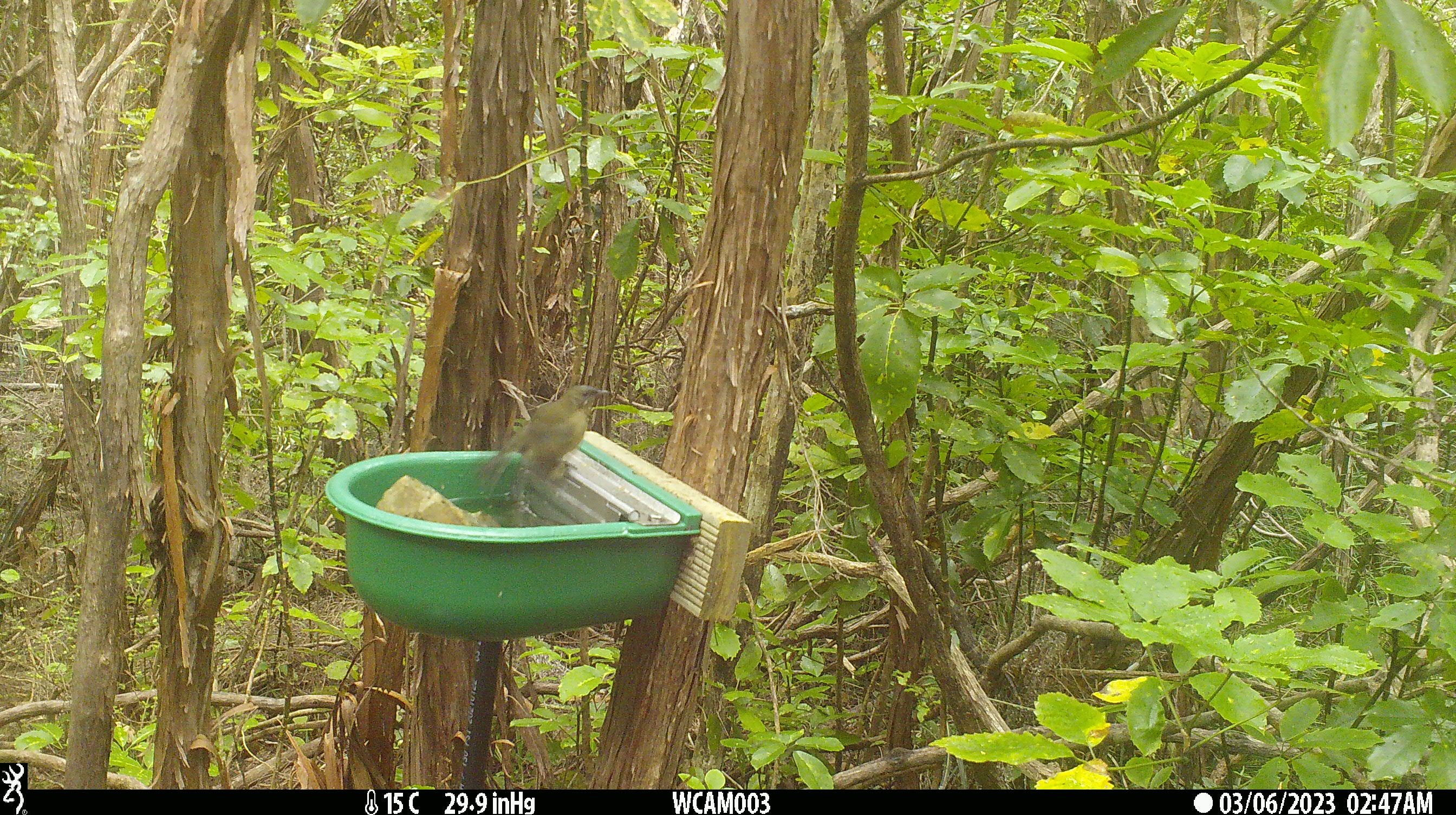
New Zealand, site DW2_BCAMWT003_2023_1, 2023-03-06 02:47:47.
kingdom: Animalia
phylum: Chordata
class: Aves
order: Passeriformes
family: Meliphagidae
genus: Anthornis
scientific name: Anthornis melanura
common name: new zealand bellbird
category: bellbird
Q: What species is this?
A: Bellbird (new zealand bellbird) (Anthornis melanura).